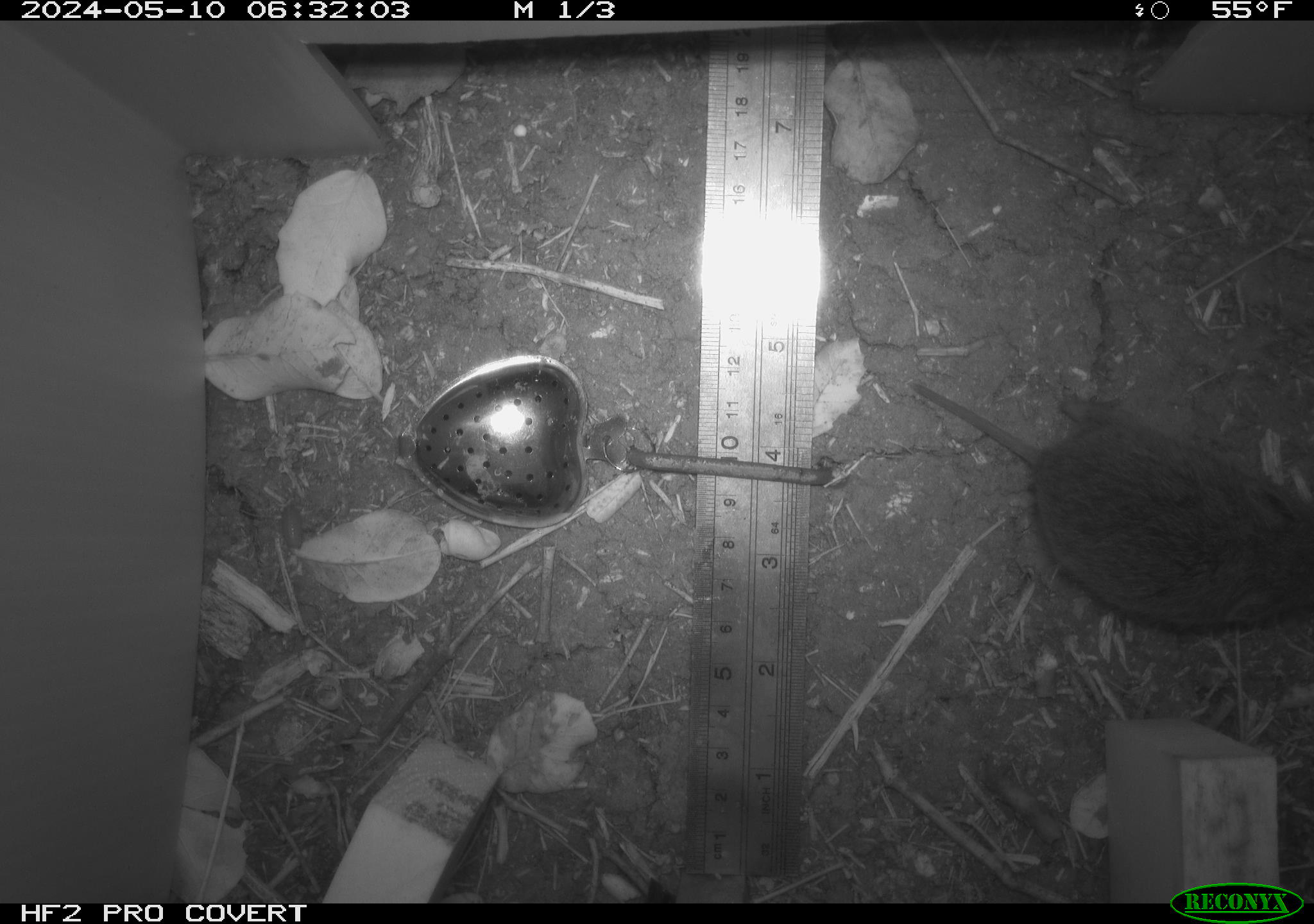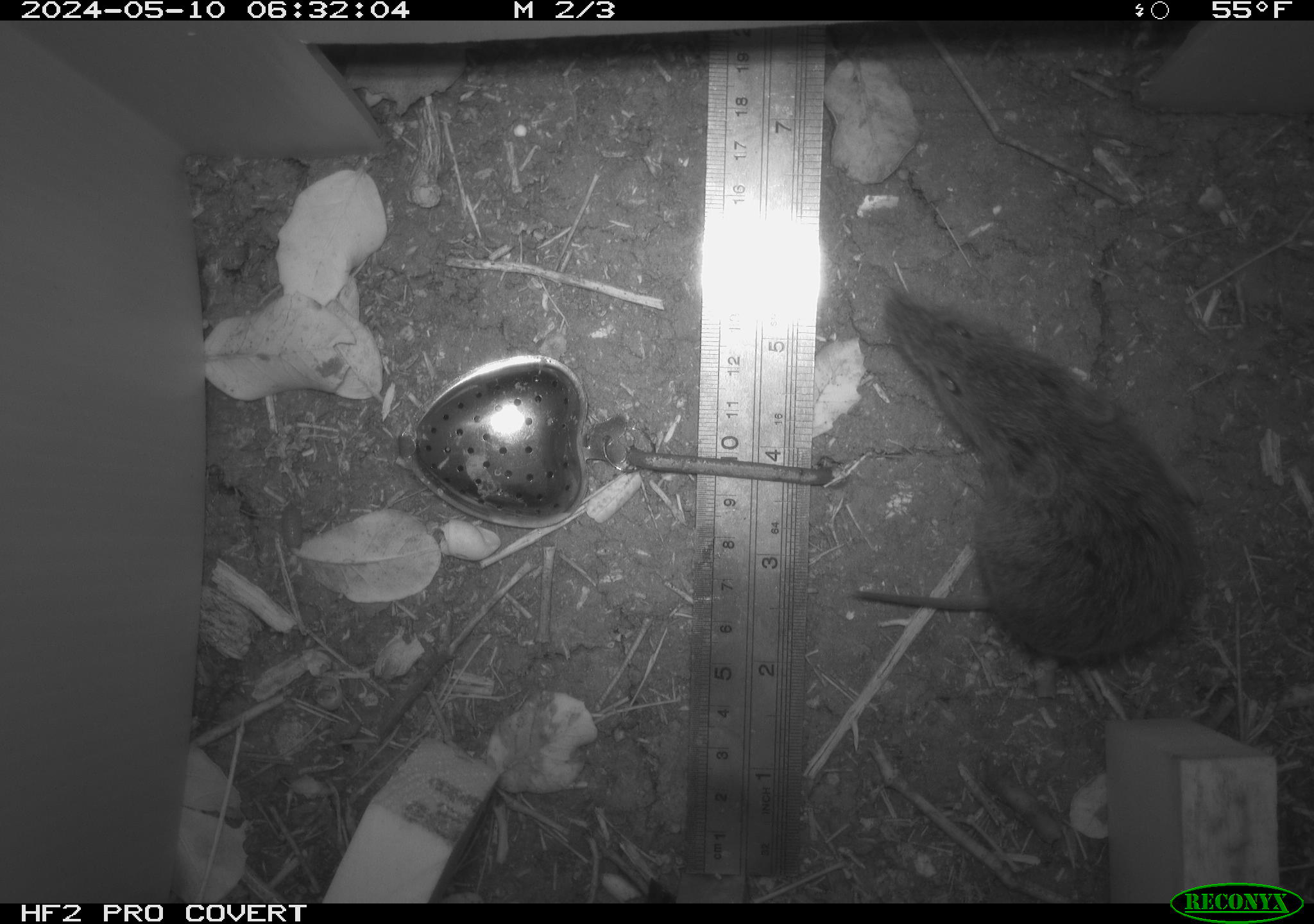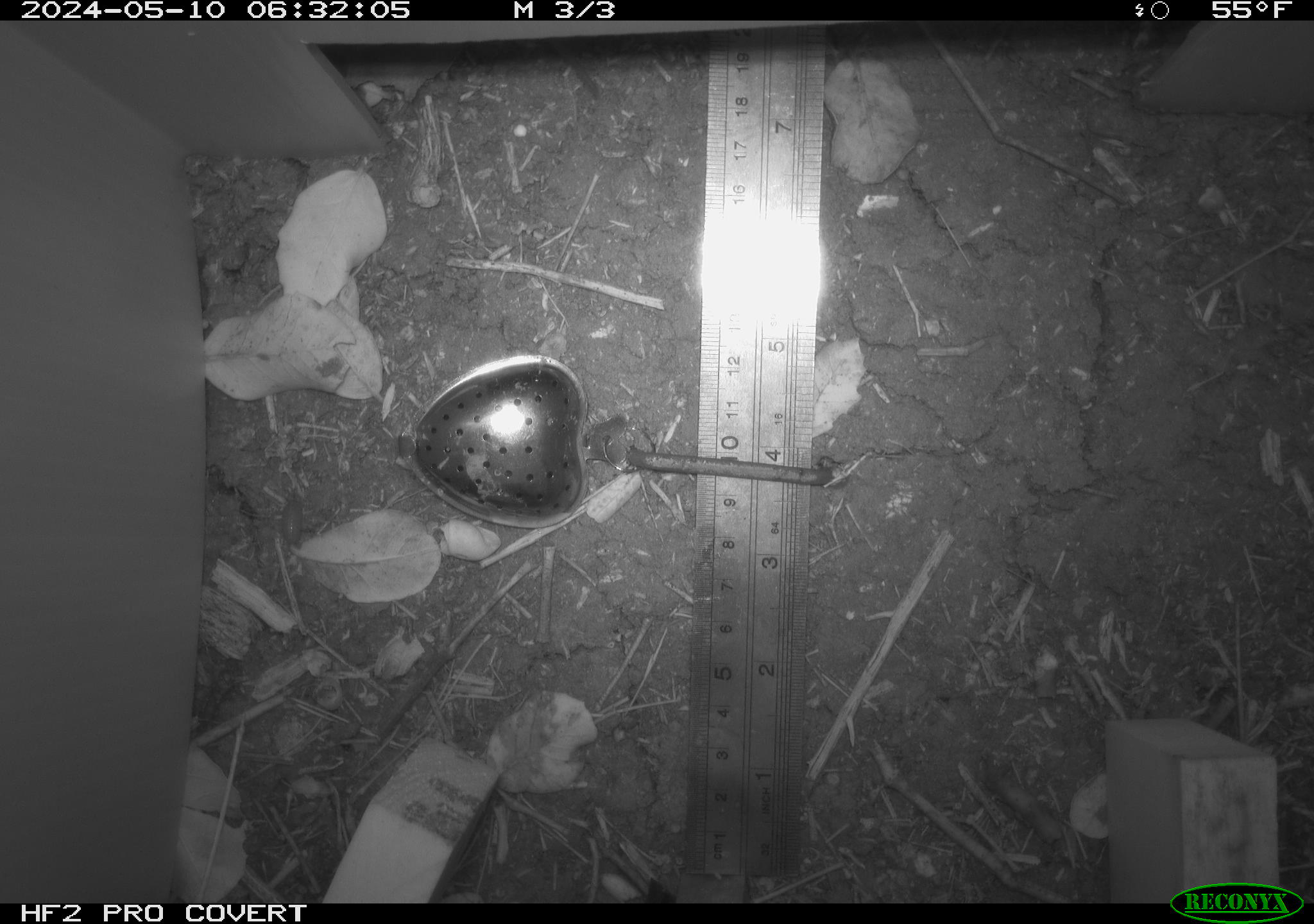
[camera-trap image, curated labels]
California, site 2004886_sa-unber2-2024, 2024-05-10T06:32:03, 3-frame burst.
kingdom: Animalia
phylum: Chordata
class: Mammalia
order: Rodentia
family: Cricetidae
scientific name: Arvicolinae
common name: voles, lemmings, and muskrats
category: arvicolinae subfamily